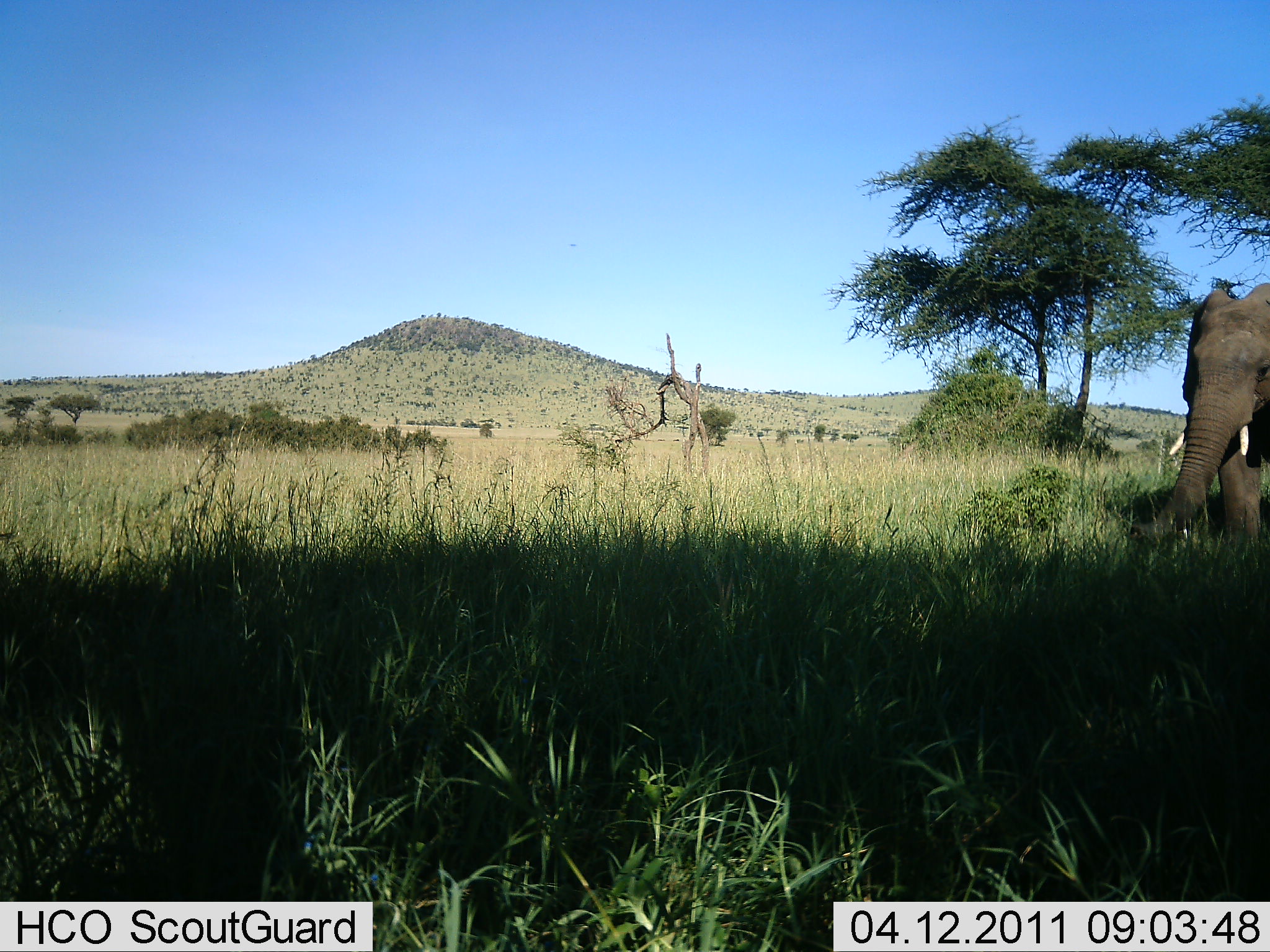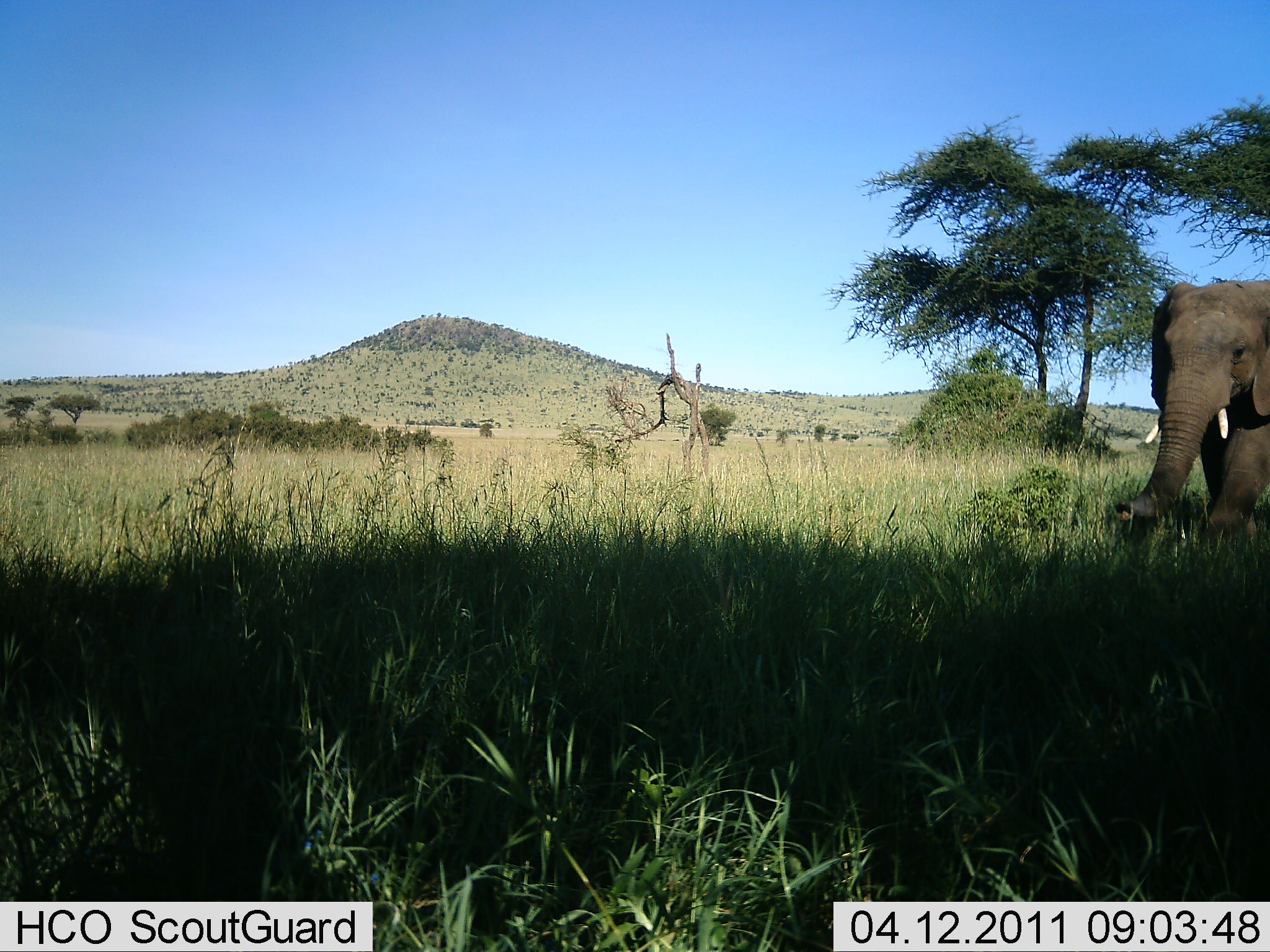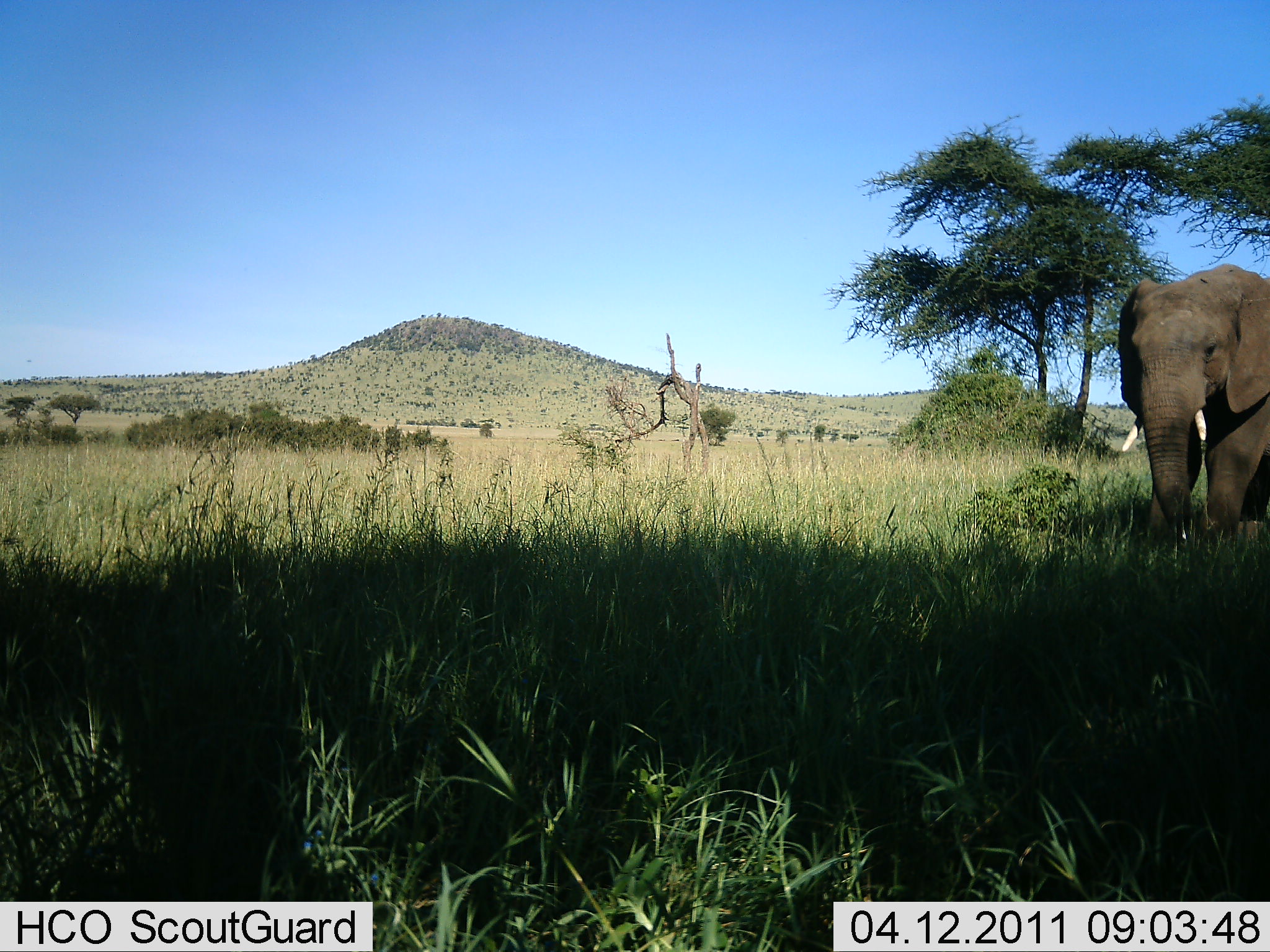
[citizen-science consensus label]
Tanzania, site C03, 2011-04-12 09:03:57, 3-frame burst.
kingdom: Animalia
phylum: Chordata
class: Mammalia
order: Proboscidea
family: Elephantidae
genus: Loxodonta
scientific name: Loxodonta africana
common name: african bush elephant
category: elephant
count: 1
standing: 8%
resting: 0%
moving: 83%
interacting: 0%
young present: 0%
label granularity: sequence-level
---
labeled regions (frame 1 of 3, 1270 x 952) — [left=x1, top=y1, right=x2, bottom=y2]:
animal: [left=1130, top=278, right=1269, bottom=554]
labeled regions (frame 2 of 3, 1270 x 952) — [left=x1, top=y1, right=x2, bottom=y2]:
animal: [left=1116, top=278, right=1269, bottom=555]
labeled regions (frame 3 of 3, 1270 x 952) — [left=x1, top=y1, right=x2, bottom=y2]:
animal: [left=1115, top=266, right=1269, bottom=554]